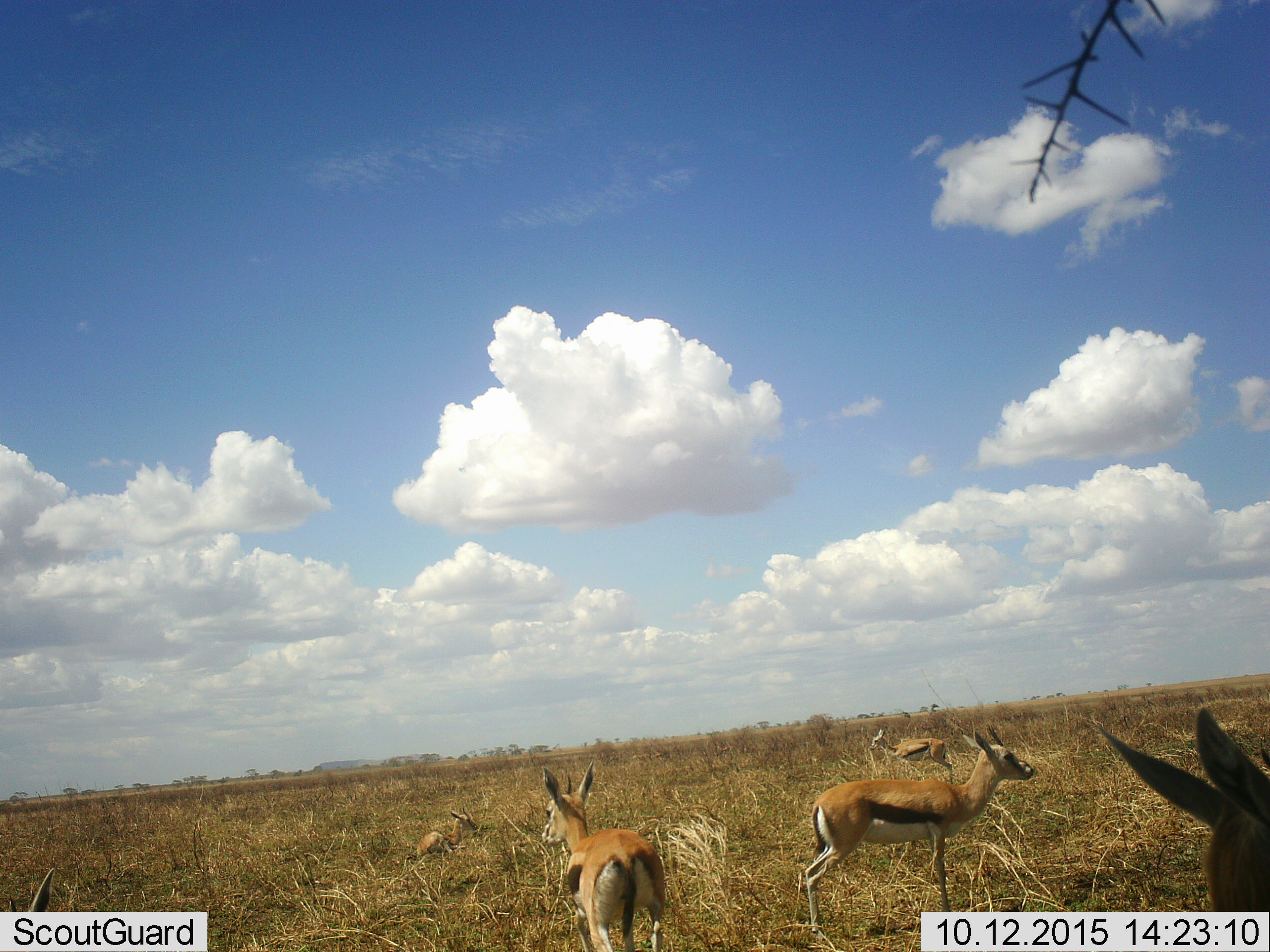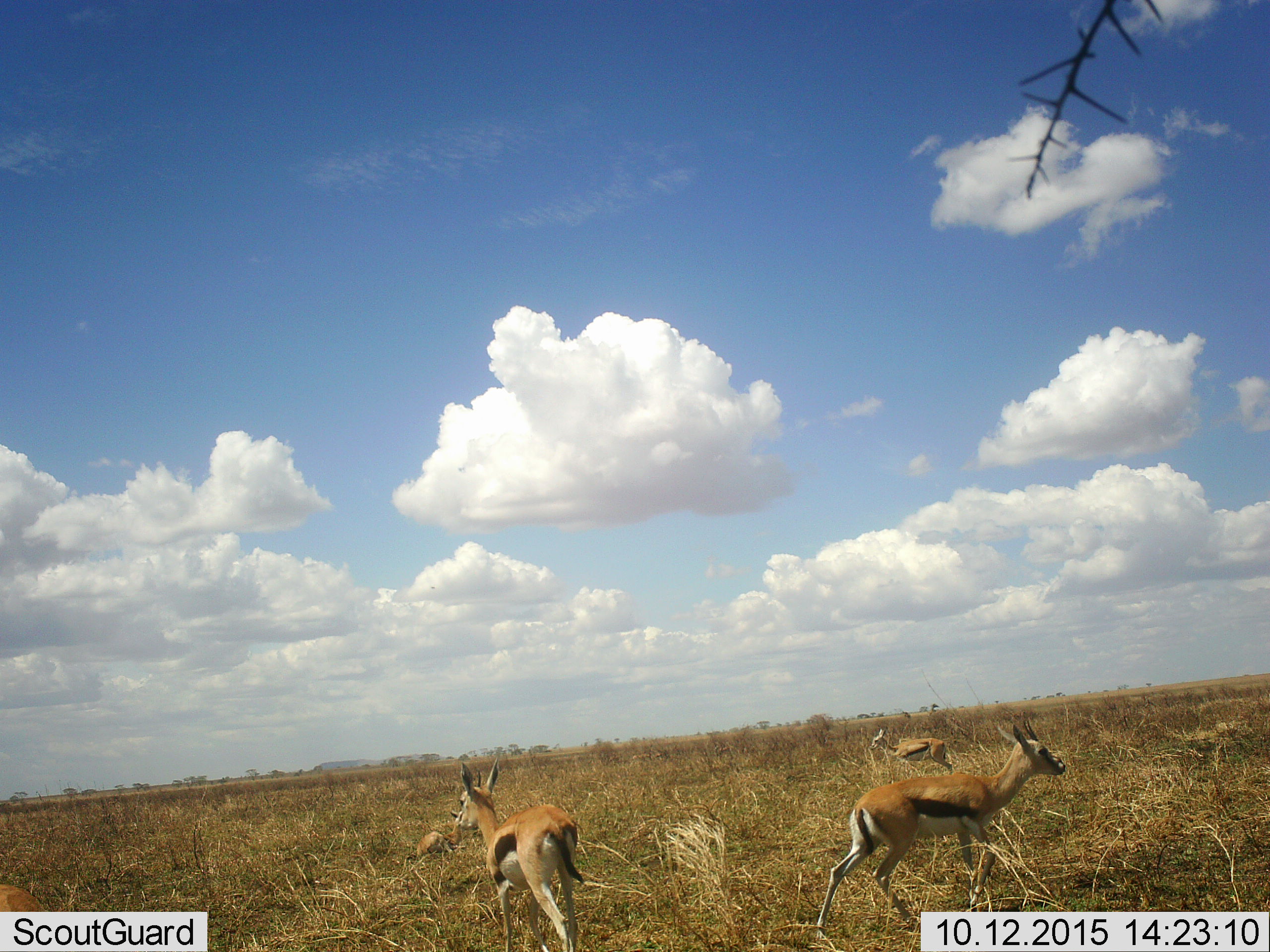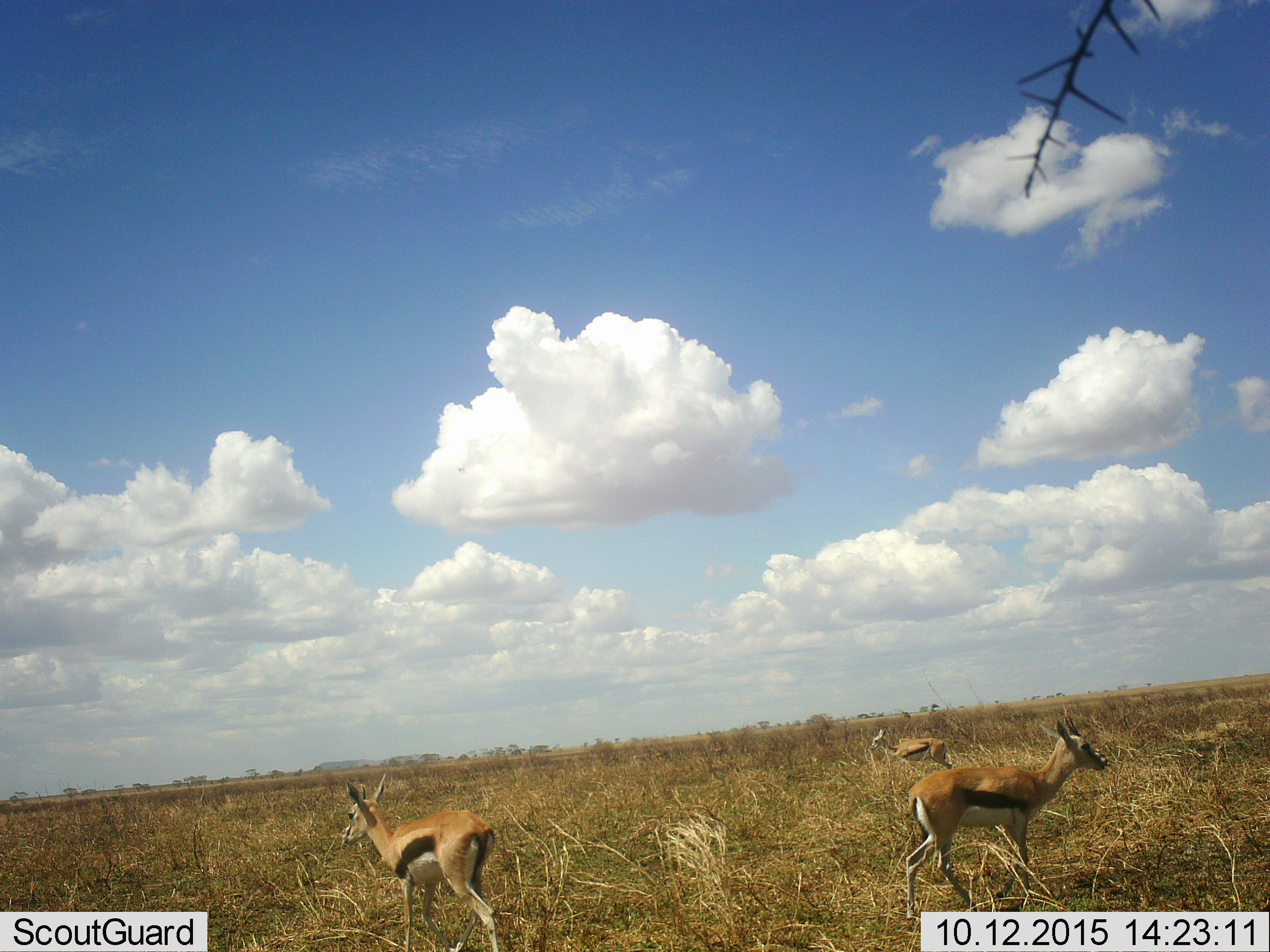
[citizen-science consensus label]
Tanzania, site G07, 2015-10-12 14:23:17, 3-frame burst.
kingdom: Animalia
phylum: Chordata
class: Mammalia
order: Artiodactyla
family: Bovidae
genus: Eudorcas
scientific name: Eudorcas thomsonii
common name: thomson's gazelle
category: gazellethomsons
Gazellethomsons (thomson's gazelle) (Eudorcas thomsonii), count 5. Behavior (volunteer vote fractions): standing 70%, resting 60%, moving 50%, interacting 0%. Young present (vote fraction): 10%. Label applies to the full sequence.